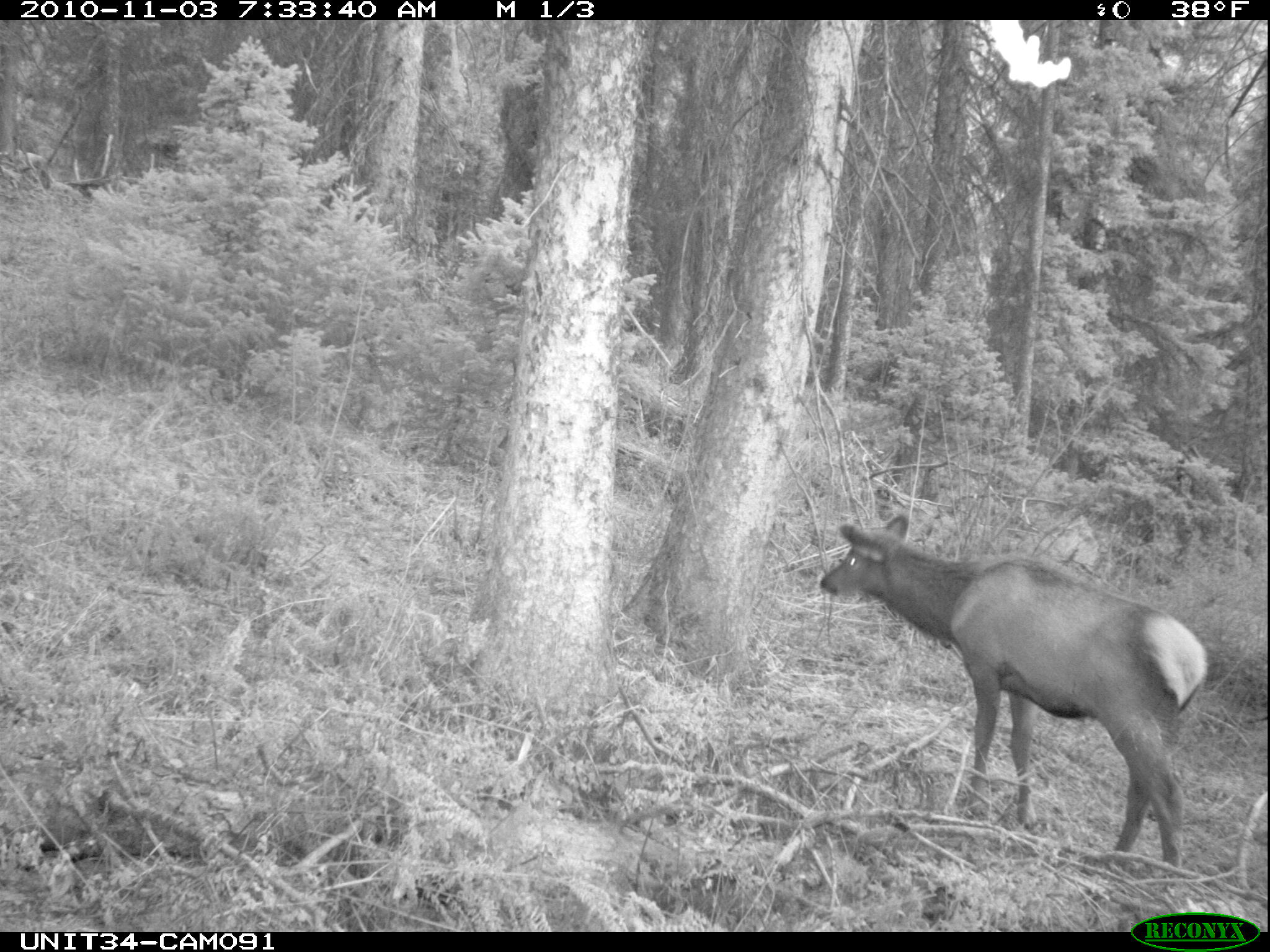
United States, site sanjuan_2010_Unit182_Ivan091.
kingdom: Animalia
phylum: Chordata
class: Mammalia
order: Artiodactyla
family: Cervidae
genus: Cervus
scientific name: Cervus elaphus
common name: red deer